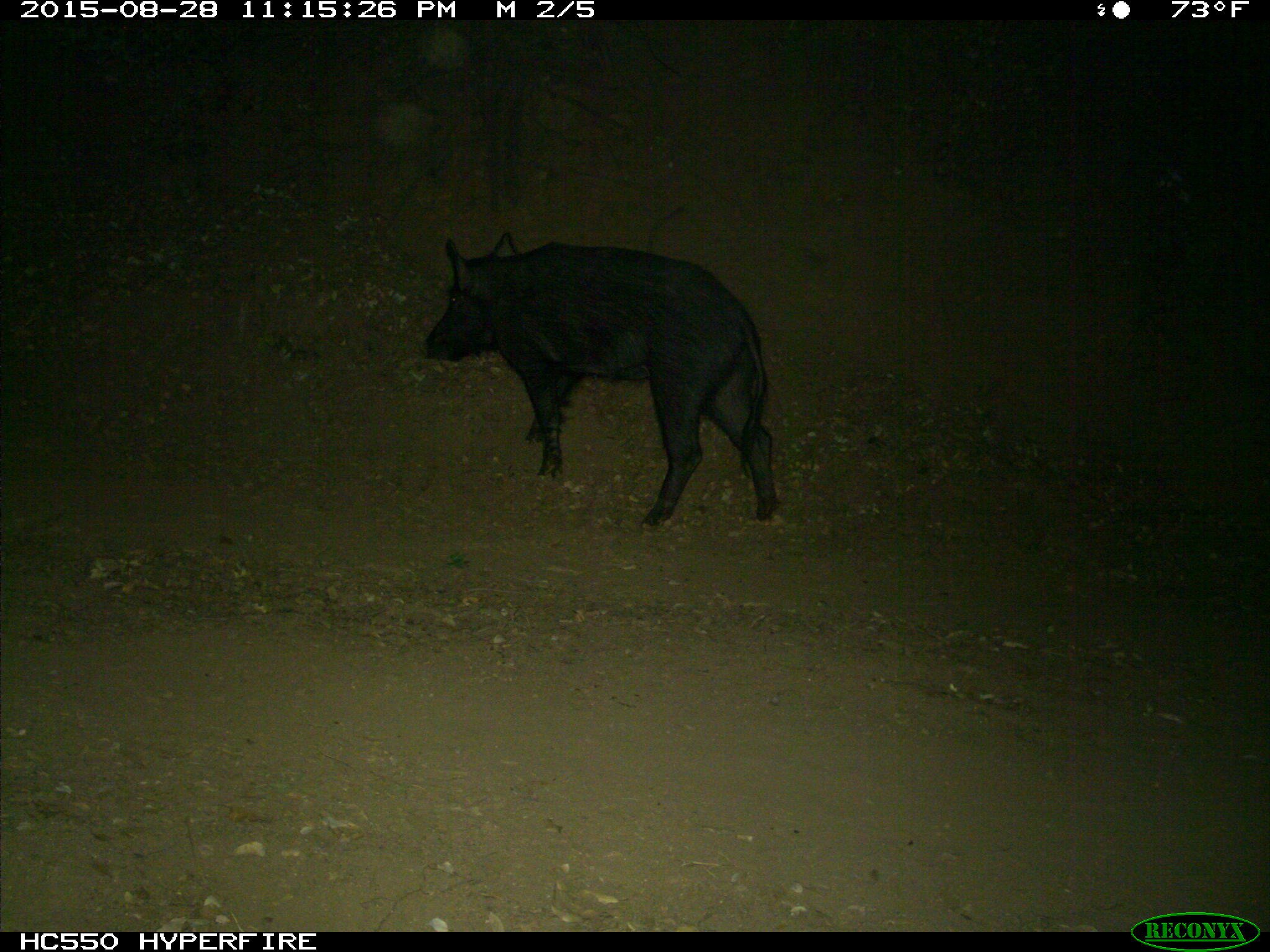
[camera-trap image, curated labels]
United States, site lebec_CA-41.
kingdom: Animalia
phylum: Chordata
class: Mammalia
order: Artiodactyla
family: Suidae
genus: Sus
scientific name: Sus scrofa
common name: wild boar